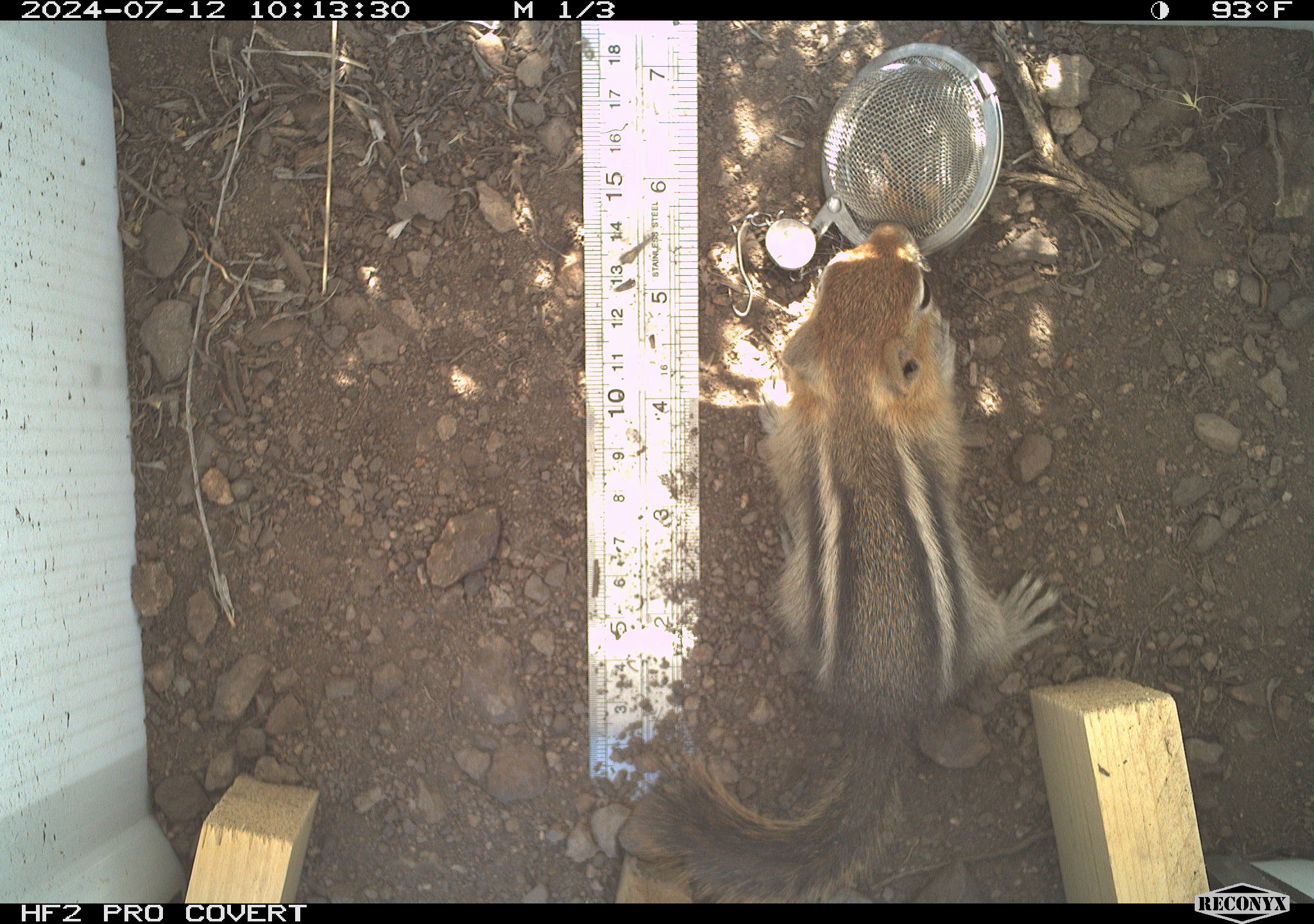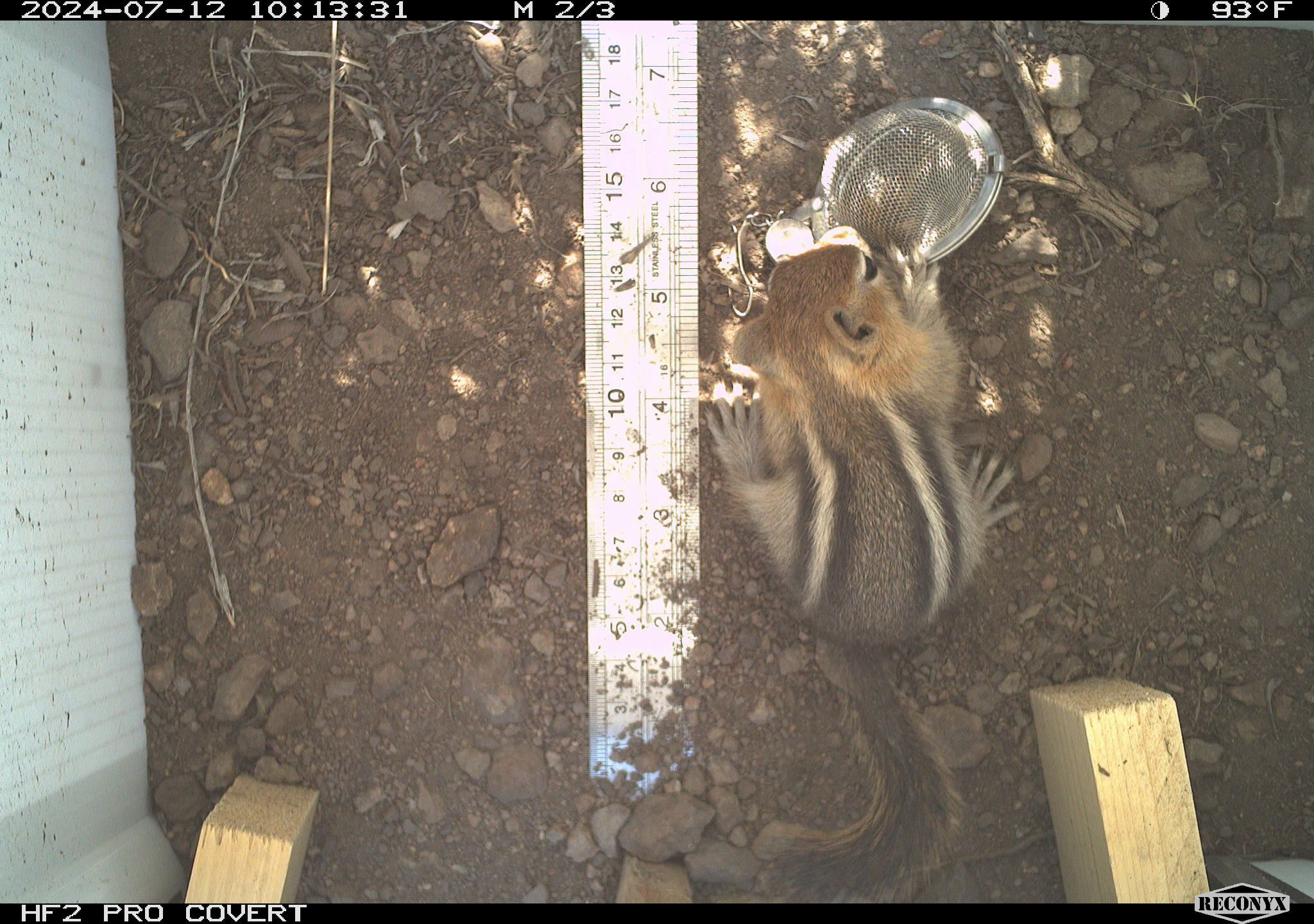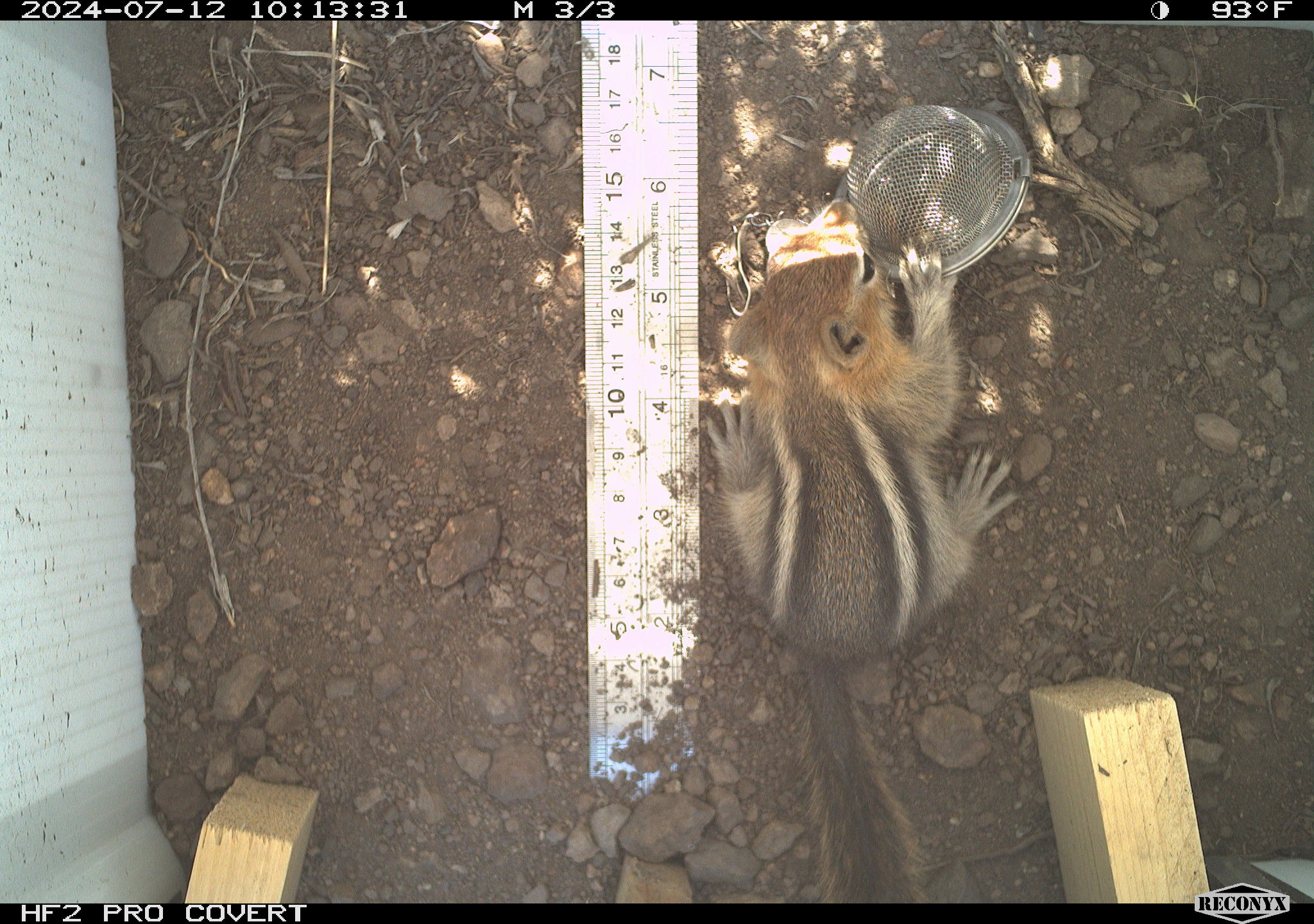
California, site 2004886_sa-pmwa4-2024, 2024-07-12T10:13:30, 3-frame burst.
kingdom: Animalia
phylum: Chordata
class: Mammalia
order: Rodentia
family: Sciuridae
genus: Callospermophilus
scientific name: Callospermophilus lateralis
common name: golden mantled ground squirrel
Golden mantled ground squirrel (Callospermophilus lateralis).